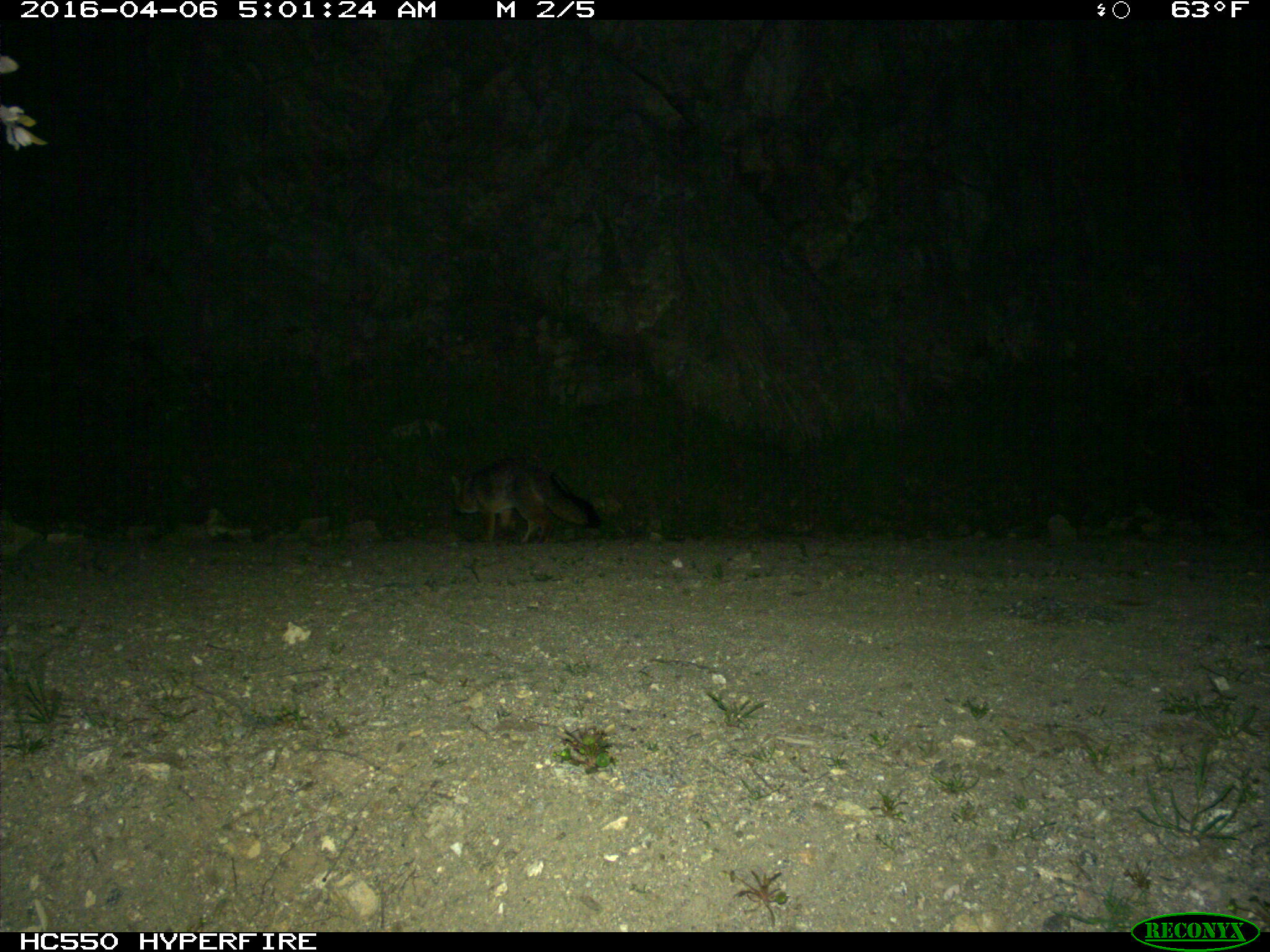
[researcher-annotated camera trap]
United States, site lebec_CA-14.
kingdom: Animalia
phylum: Chordata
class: Mammalia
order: Carnivora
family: Canidae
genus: Urocyon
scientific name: Urocyon cinereoargenteus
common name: gray fox